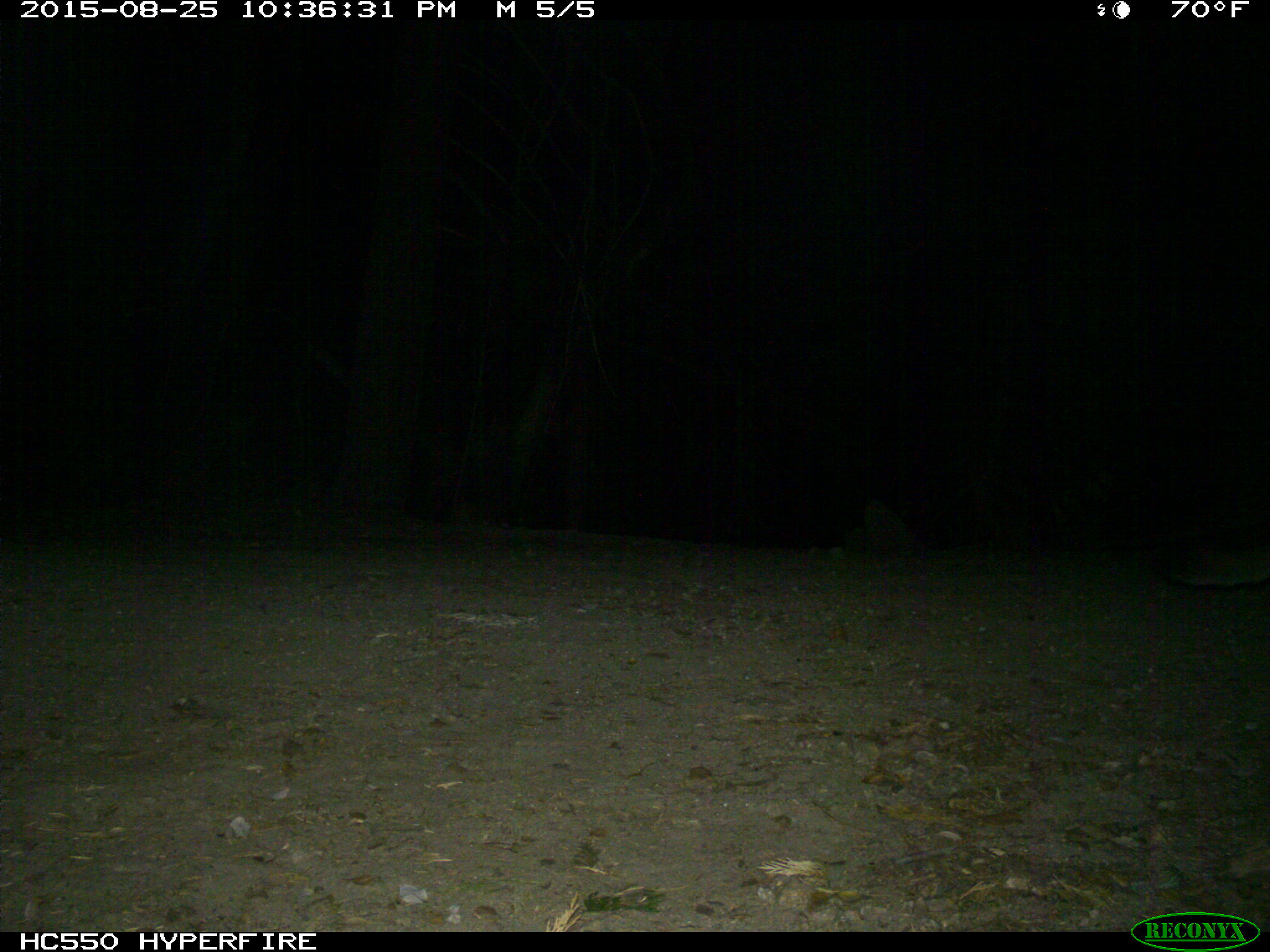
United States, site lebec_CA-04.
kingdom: Animalia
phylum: Chordata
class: Mammalia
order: Carnivora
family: Felidae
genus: Puma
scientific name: Puma concolor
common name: mountain lion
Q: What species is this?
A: Puma concolor (mountain lion).